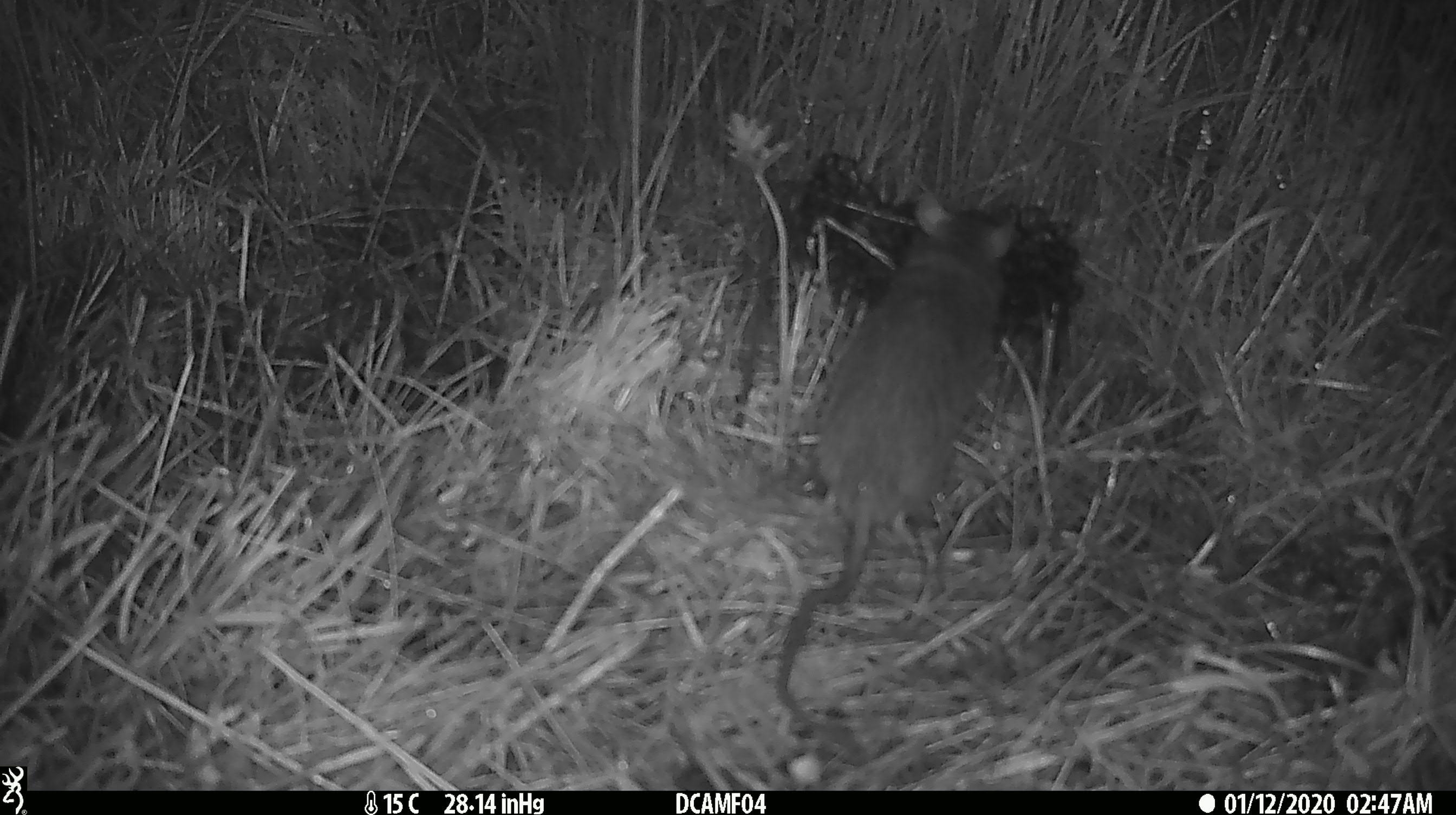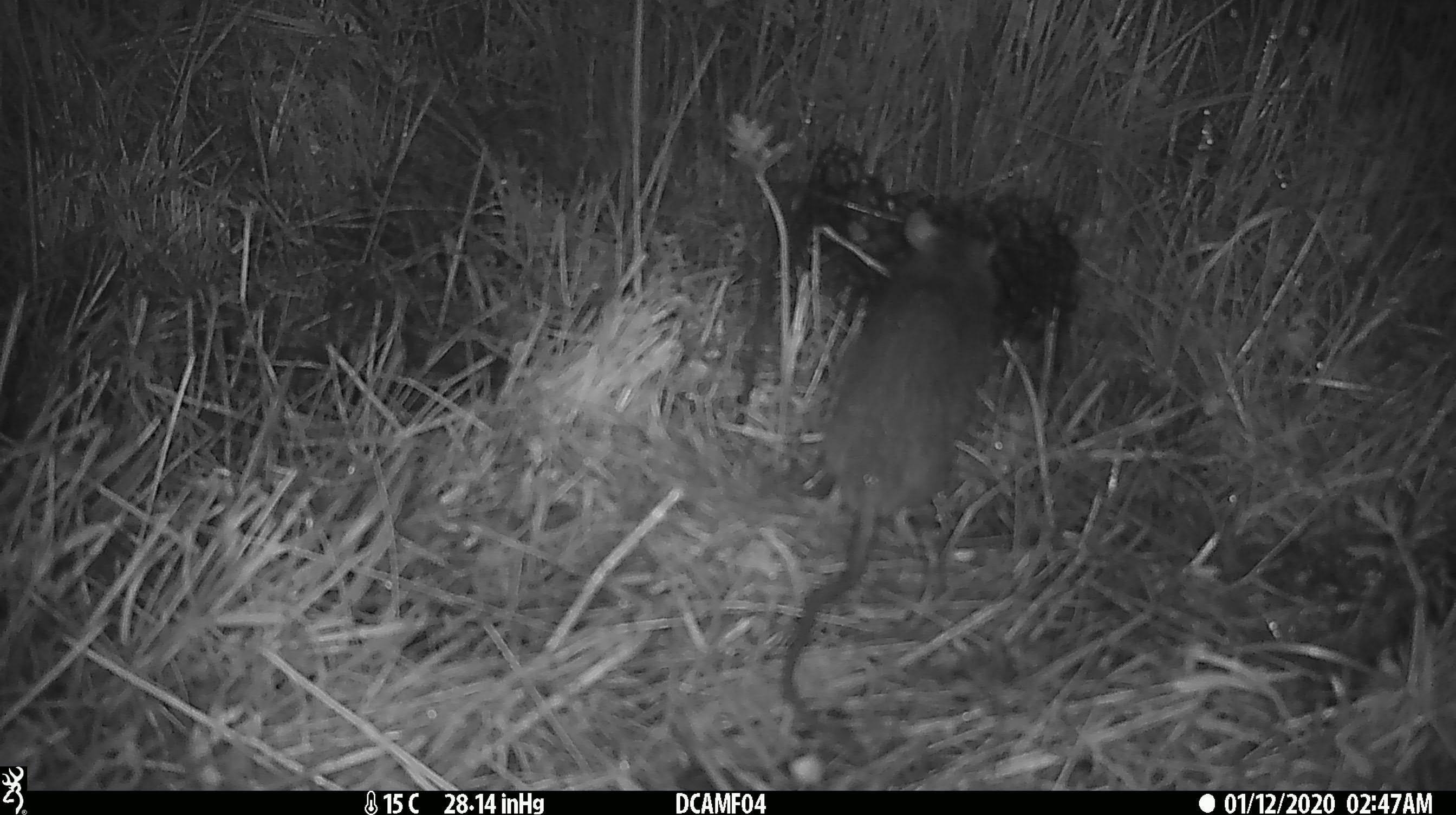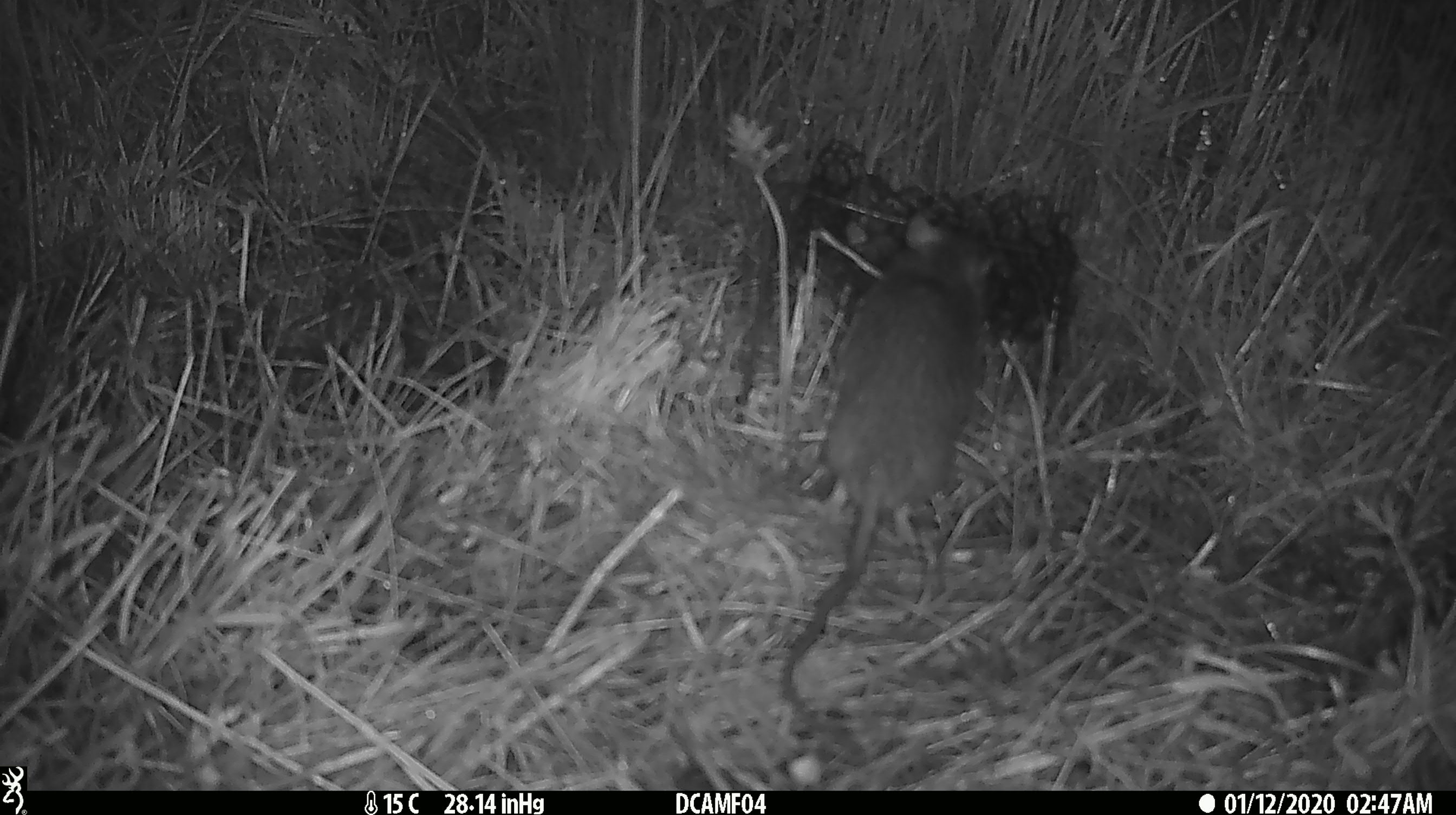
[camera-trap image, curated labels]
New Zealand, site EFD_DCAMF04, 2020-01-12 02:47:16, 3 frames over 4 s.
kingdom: Animalia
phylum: Chordata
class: Mammalia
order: Rodentia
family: Muridae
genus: Rattus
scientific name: Rattus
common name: rat